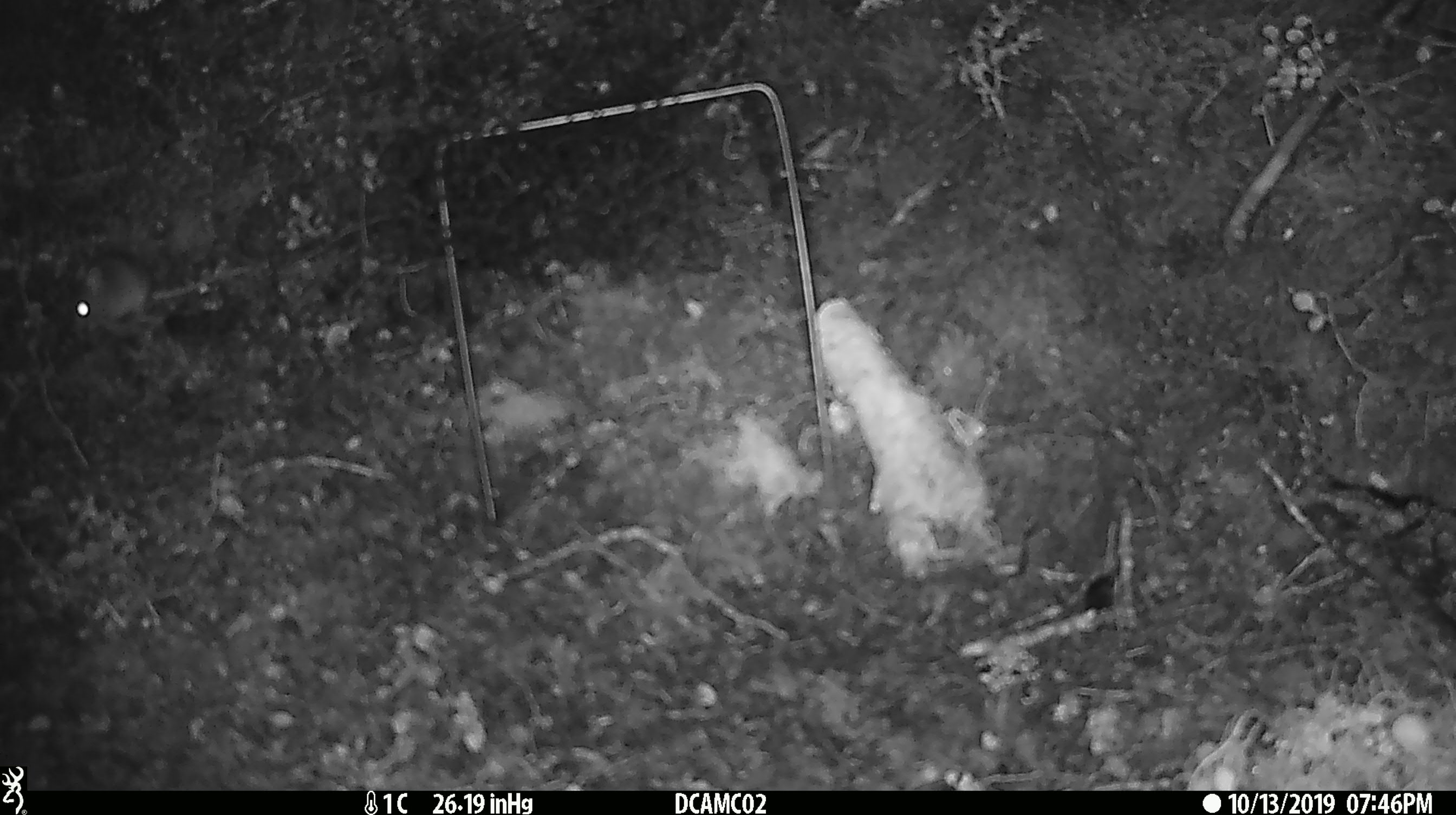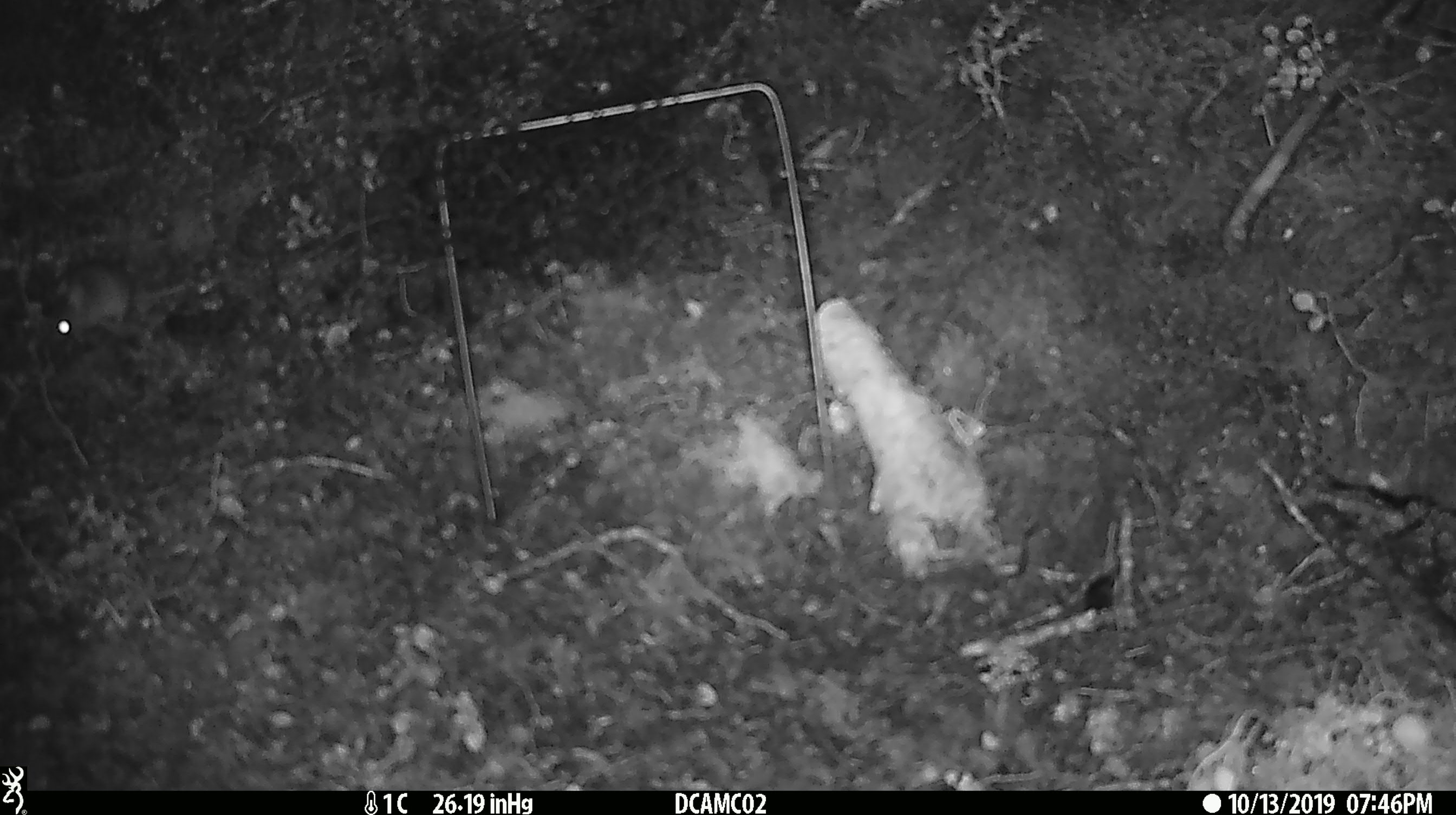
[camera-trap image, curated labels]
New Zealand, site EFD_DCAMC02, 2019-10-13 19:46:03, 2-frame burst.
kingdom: Animalia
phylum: Chordata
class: Mammalia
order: Rodentia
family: Muridae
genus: Mus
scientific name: Mus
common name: mouse